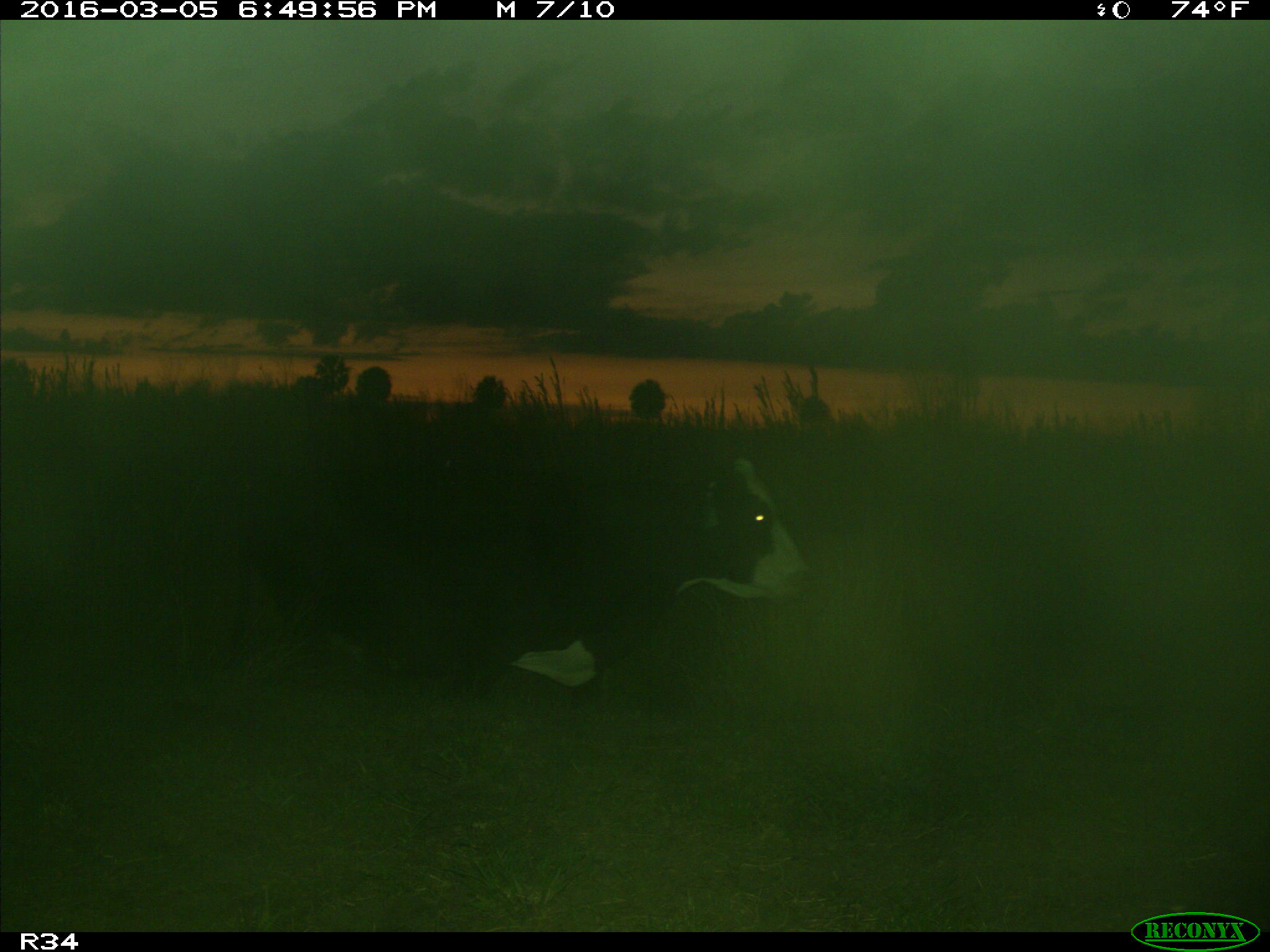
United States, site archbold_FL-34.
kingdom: Animalia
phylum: Chordata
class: Mammalia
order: Artiodactyla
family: Bovidae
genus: Bos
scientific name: Bos taurus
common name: domestic cow